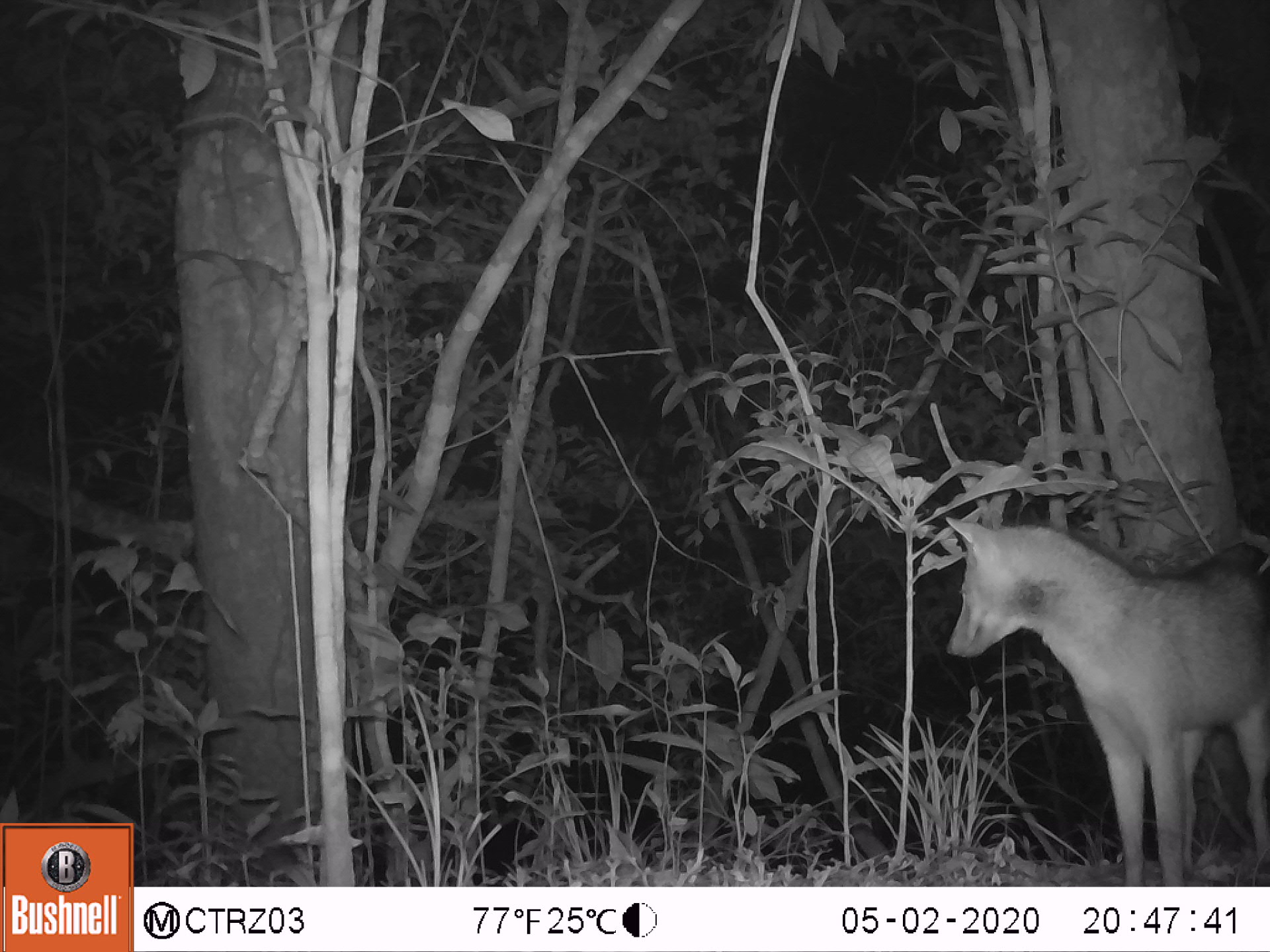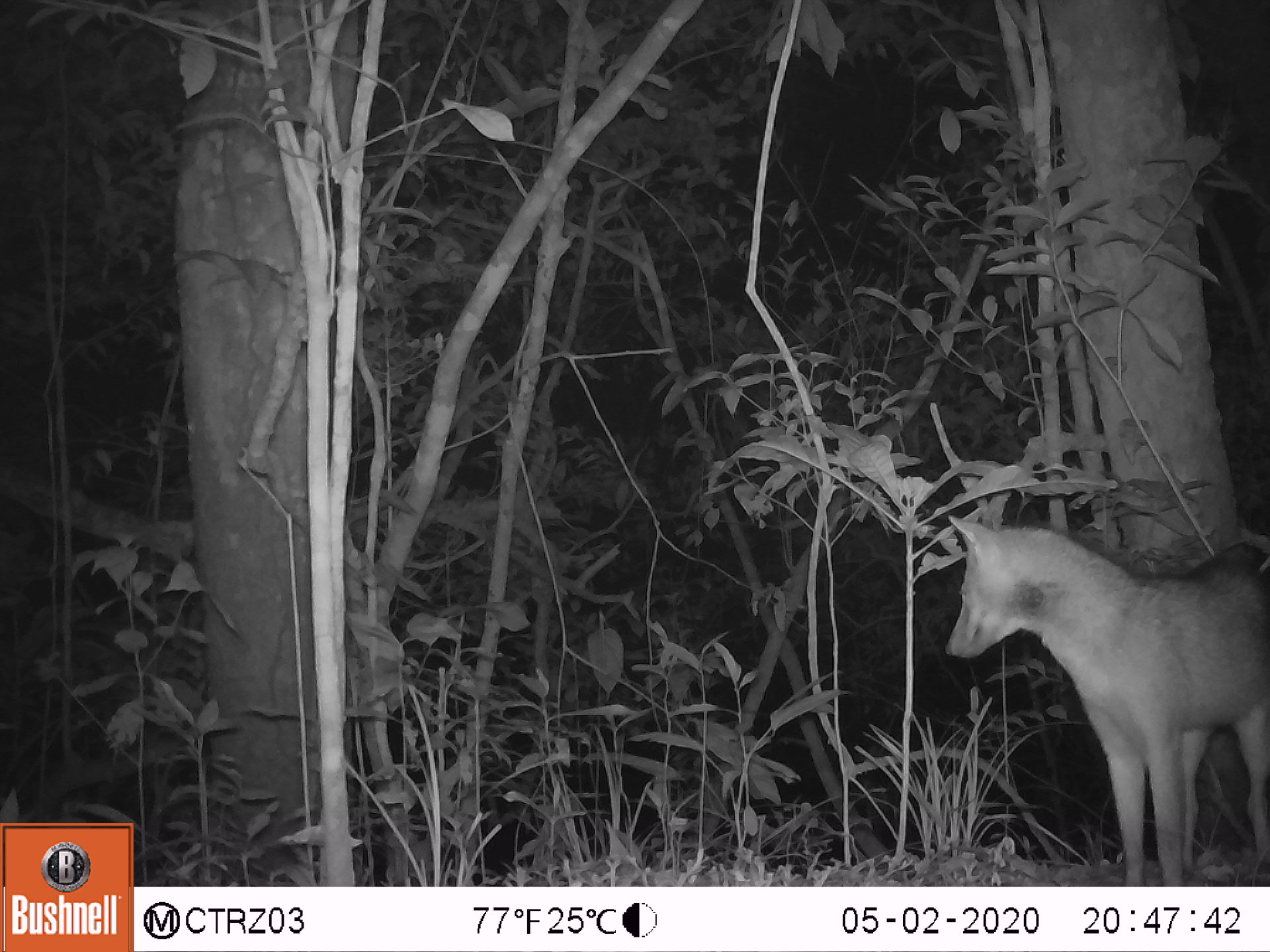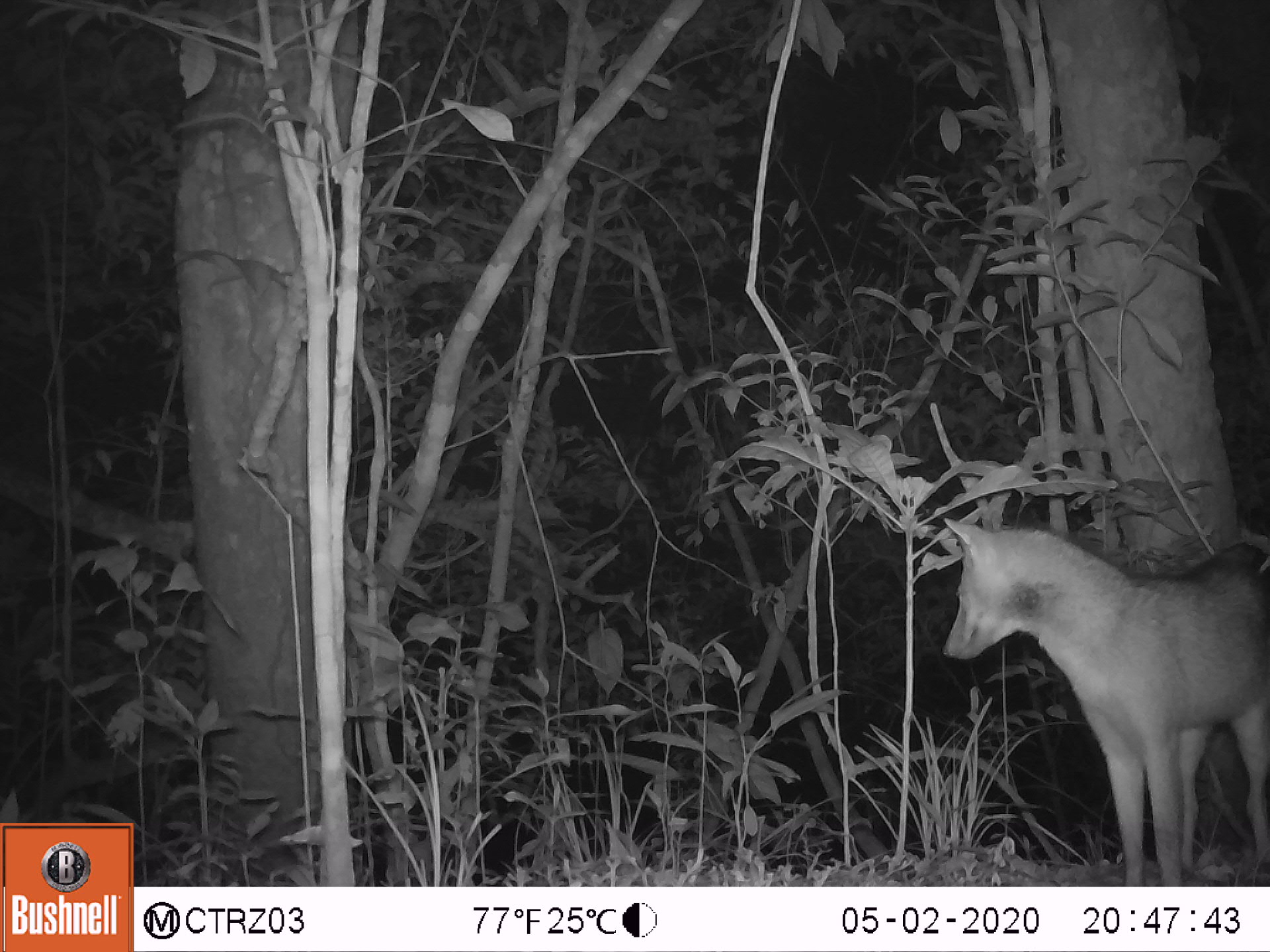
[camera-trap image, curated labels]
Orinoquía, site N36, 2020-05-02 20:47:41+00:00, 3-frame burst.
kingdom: Animalia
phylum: Chordata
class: Mammalia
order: Carnivora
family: Canidae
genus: Cerdocyon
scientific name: Cerdocyon thous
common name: crab-eating fox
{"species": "crab-eating fox (Cerdocyon thous)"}